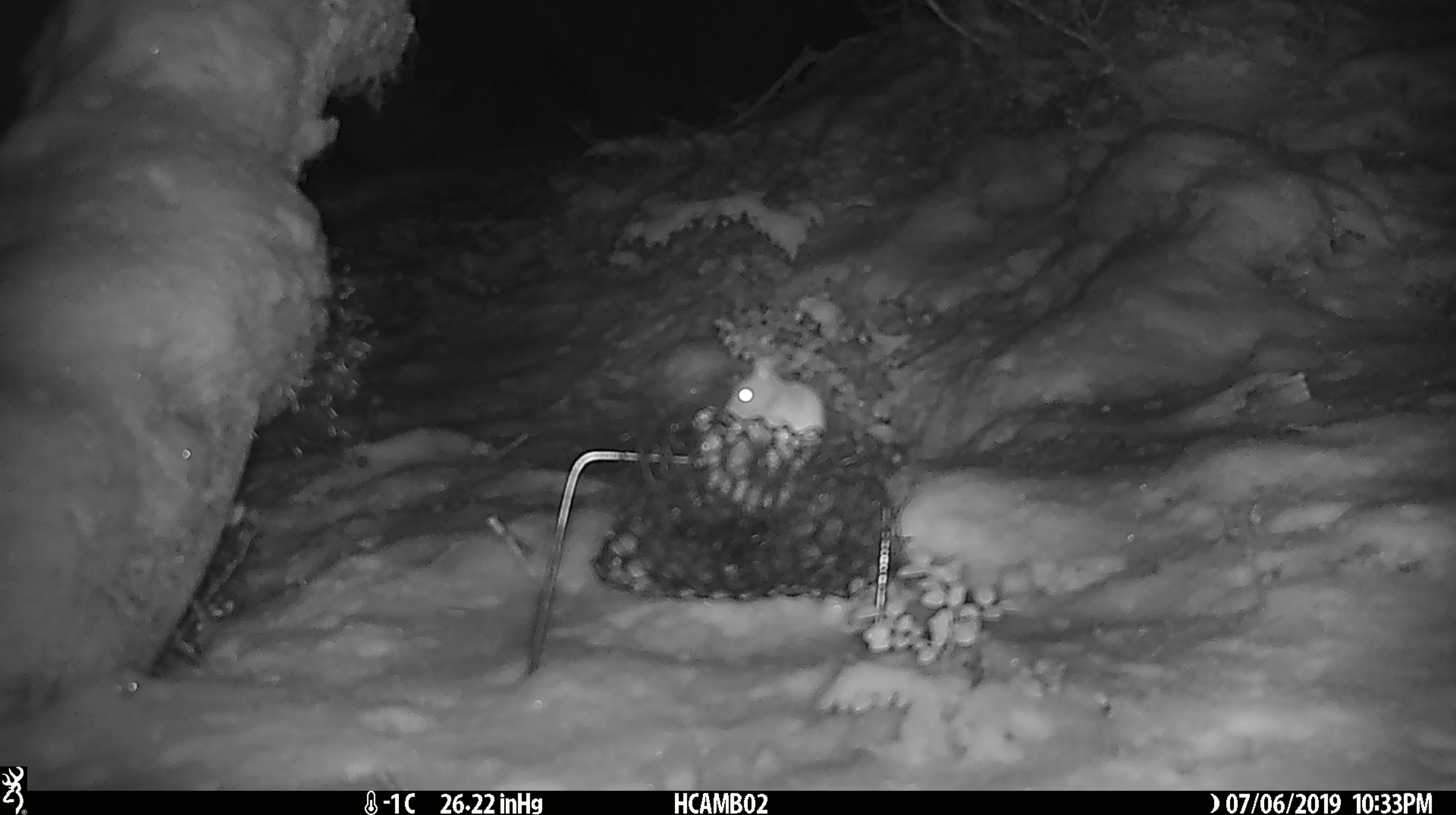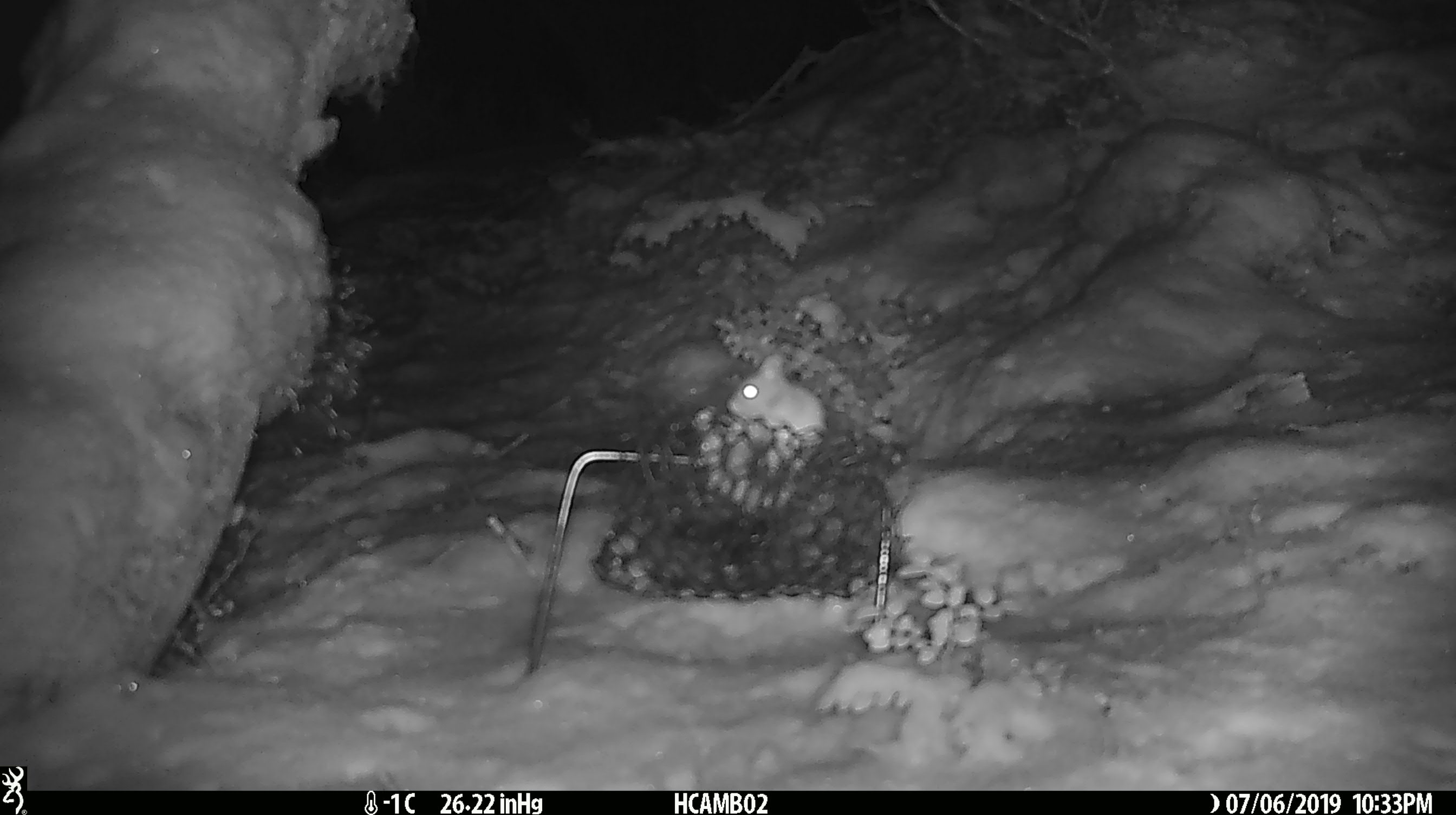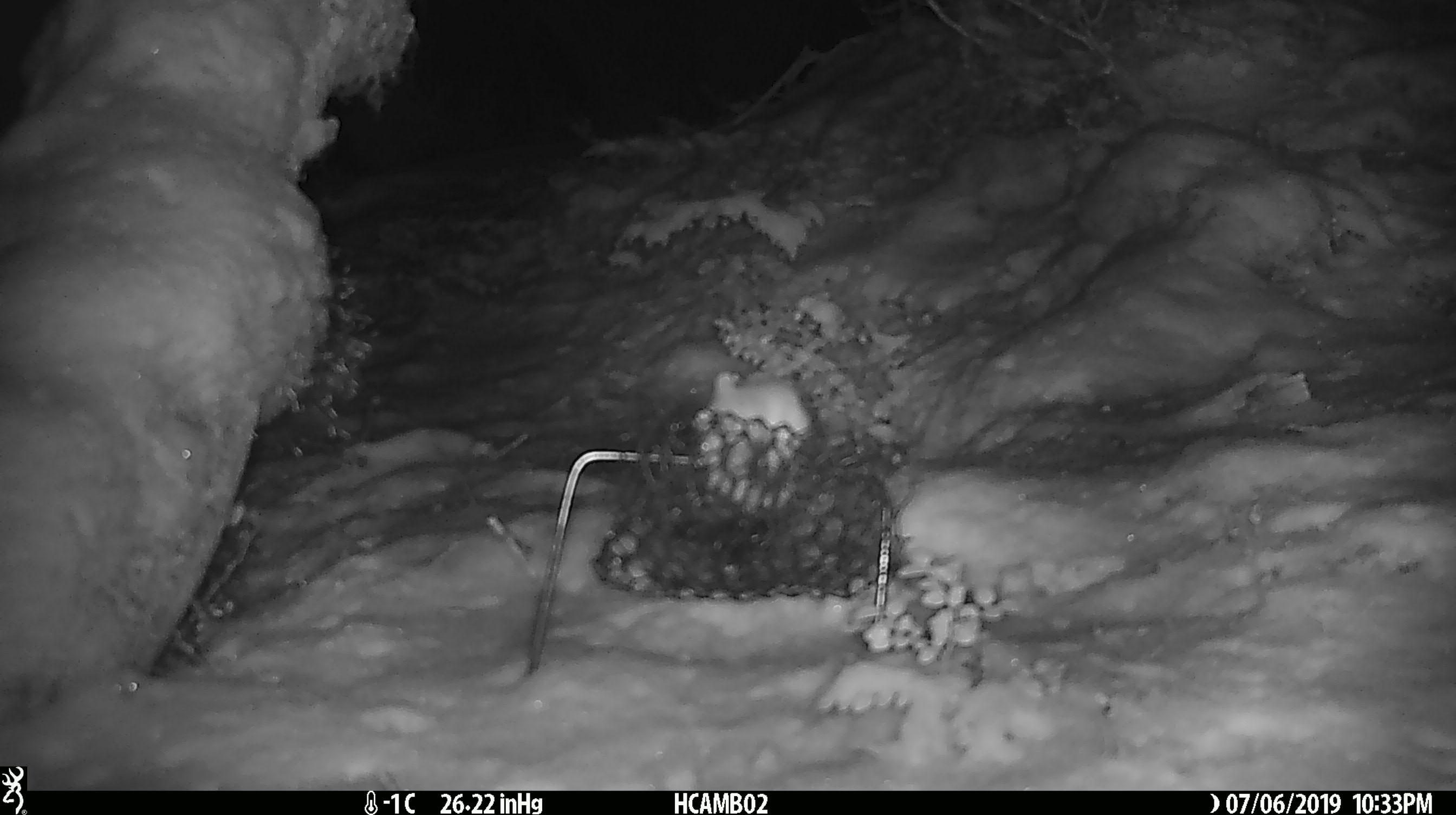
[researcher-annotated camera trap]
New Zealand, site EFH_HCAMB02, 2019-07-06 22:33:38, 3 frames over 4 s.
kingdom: Animalia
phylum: Chordata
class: Mammalia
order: Rodentia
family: Muridae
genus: Mus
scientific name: Mus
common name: mouse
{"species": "mouse (Mus)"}